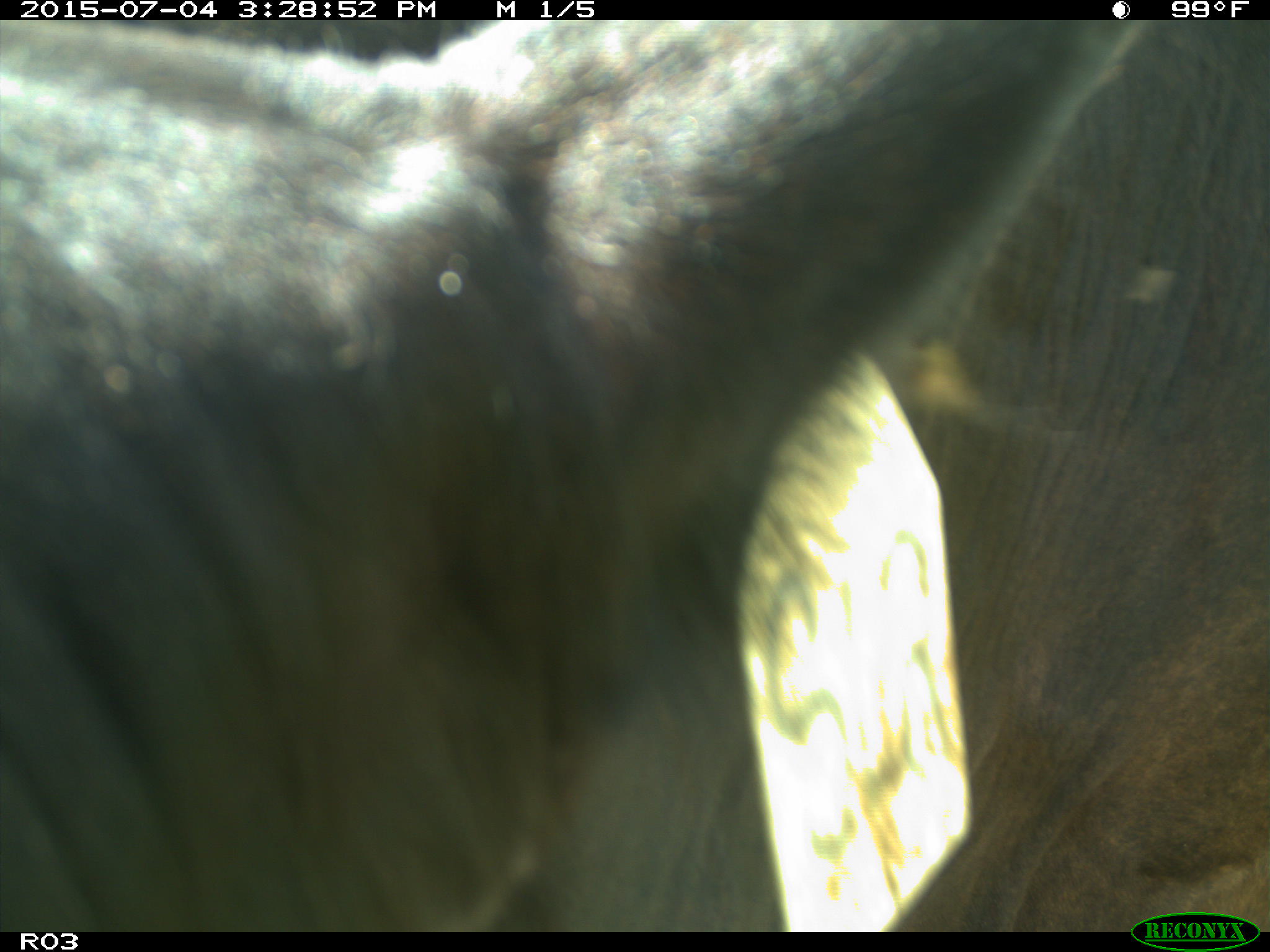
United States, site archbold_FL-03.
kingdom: Animalia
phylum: Chordata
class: Mammalia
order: Artiodactyla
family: Bovidae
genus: Bos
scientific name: Bos taurus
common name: domestic cow